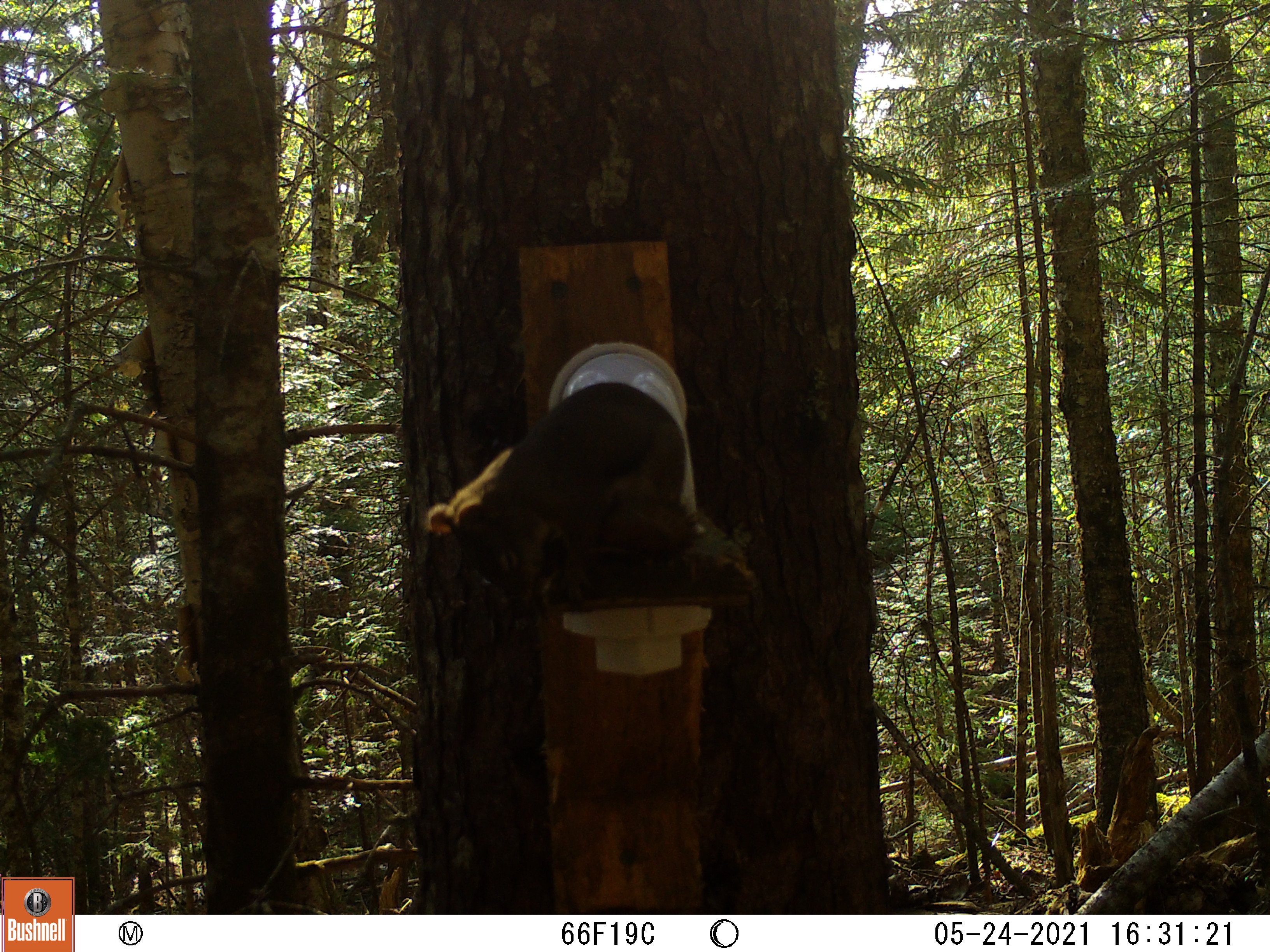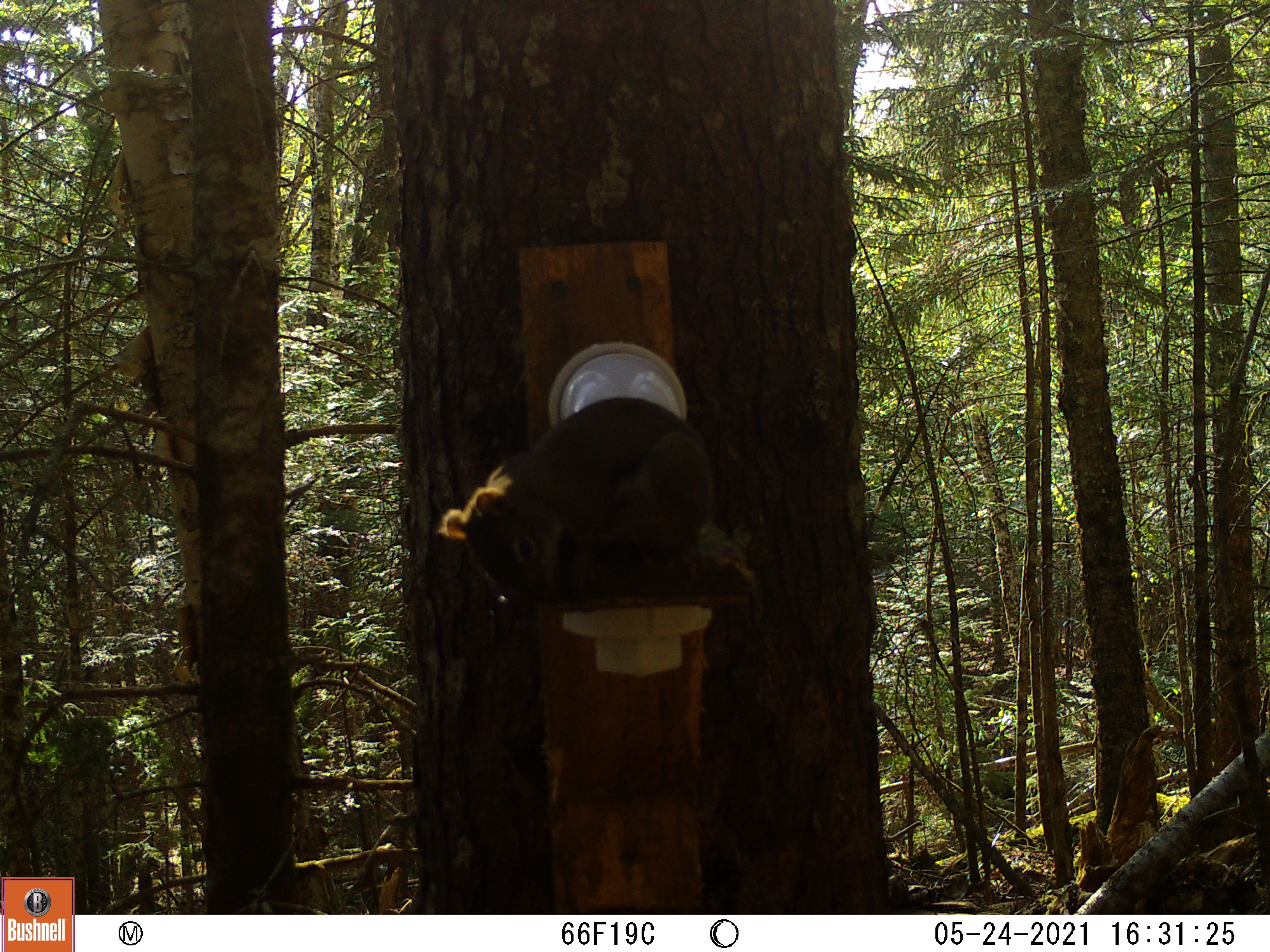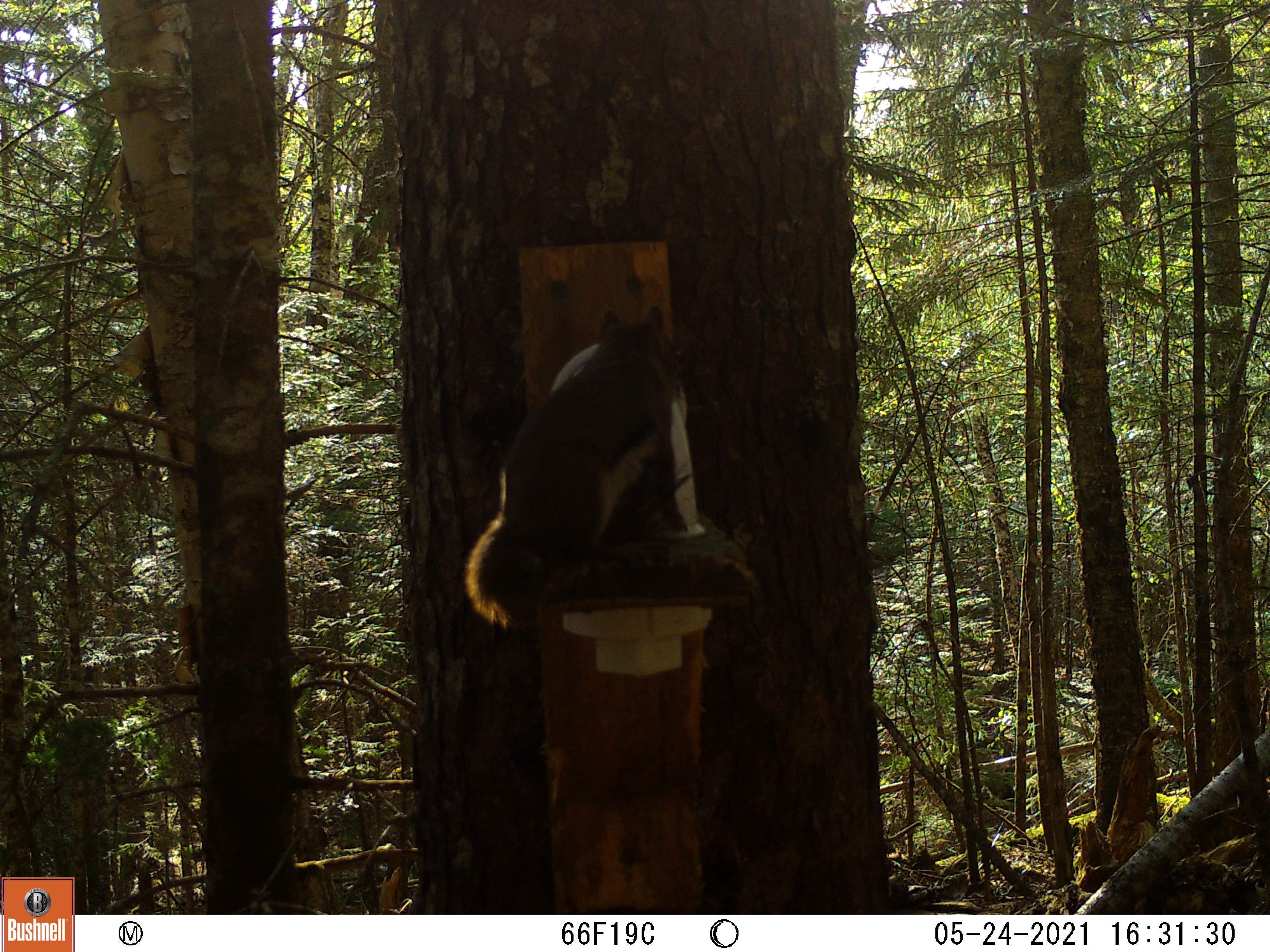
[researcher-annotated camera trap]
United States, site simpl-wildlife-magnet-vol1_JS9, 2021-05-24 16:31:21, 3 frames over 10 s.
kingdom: Animalia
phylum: Chordata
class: Mammalia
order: Rodentia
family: Sciuridae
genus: Tamiasciurus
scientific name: Tamiasciurus hudsonicus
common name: red squirrel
Red squirrel (Tamiasciurus hudsonicus).